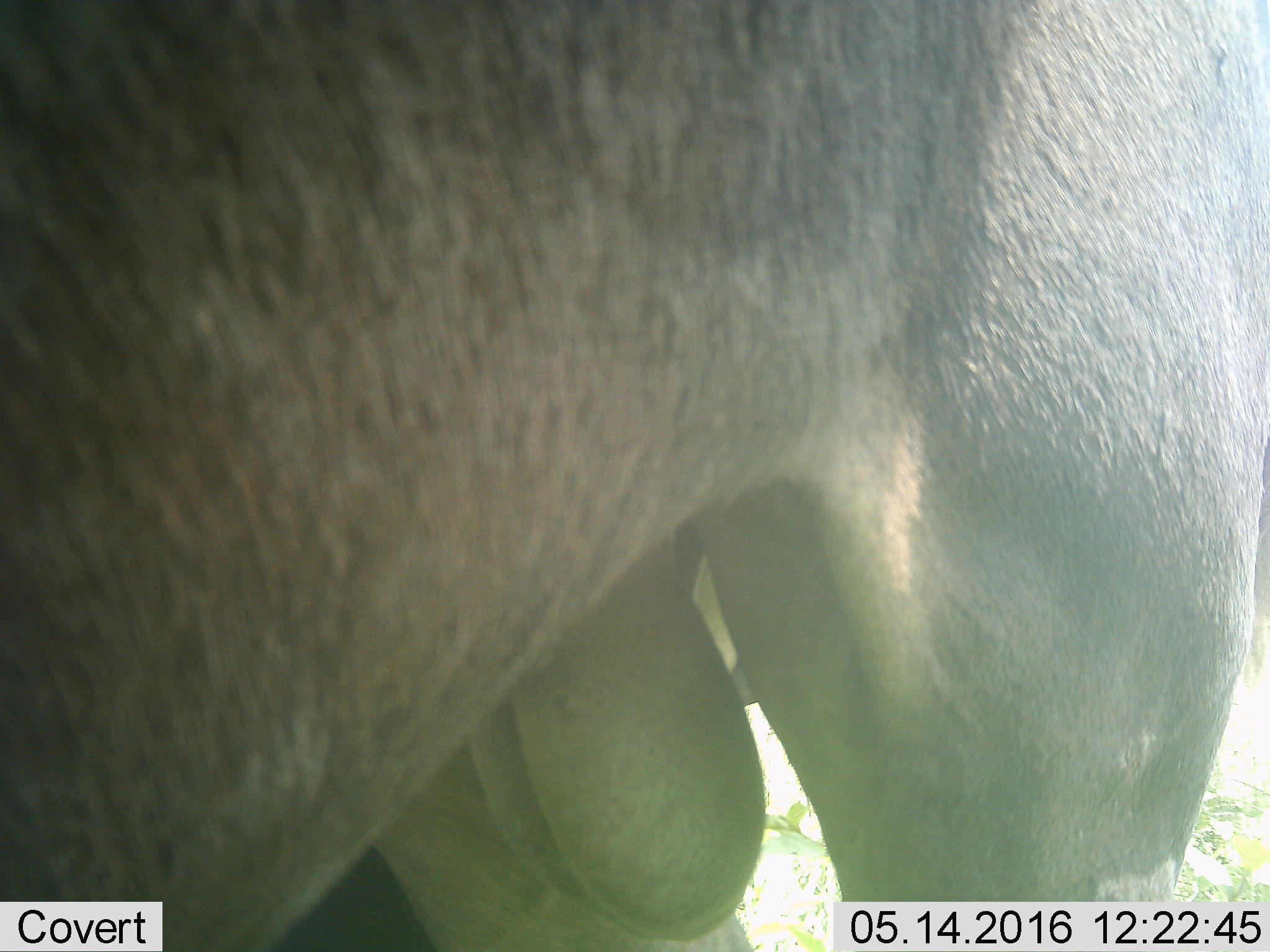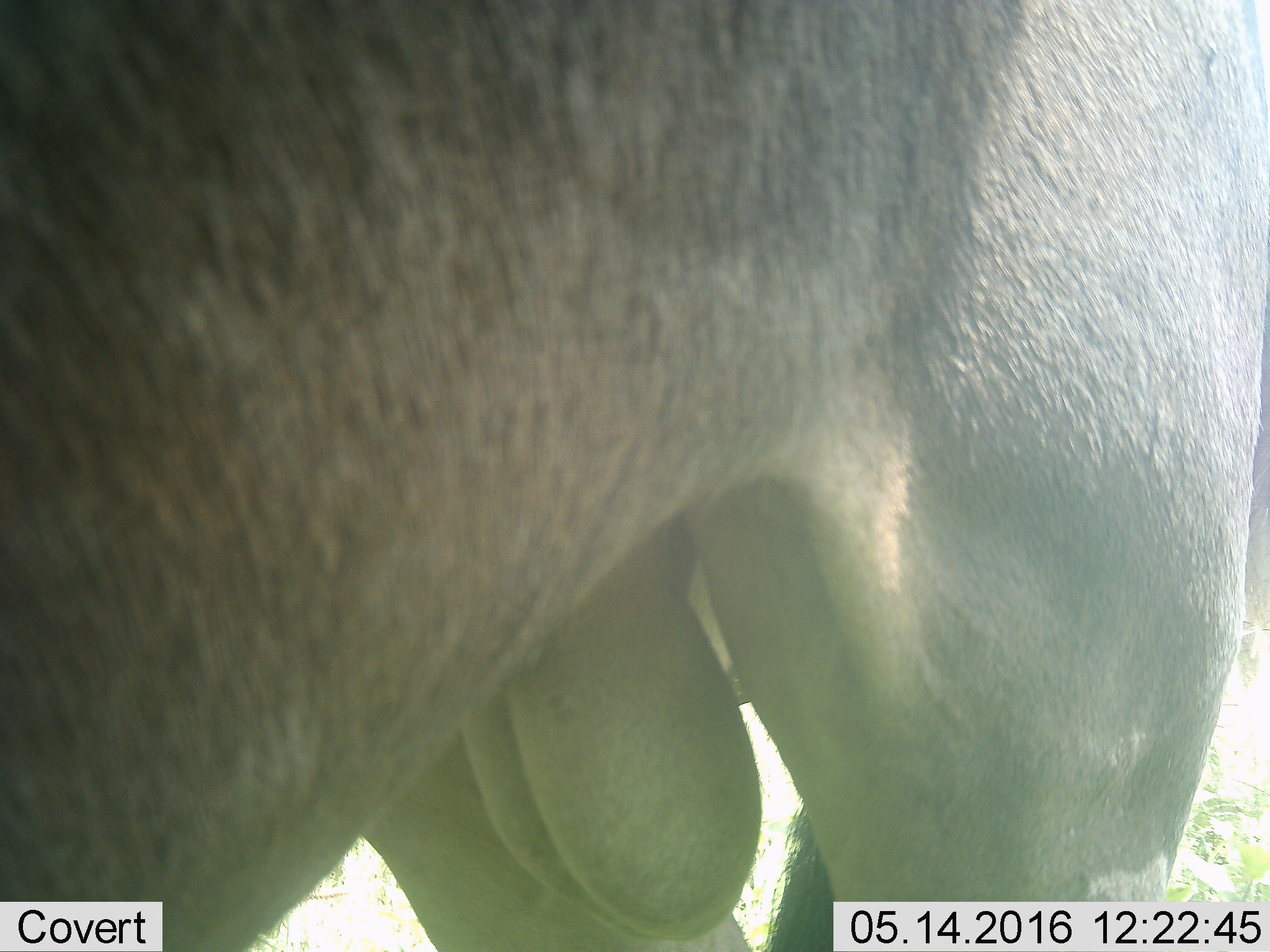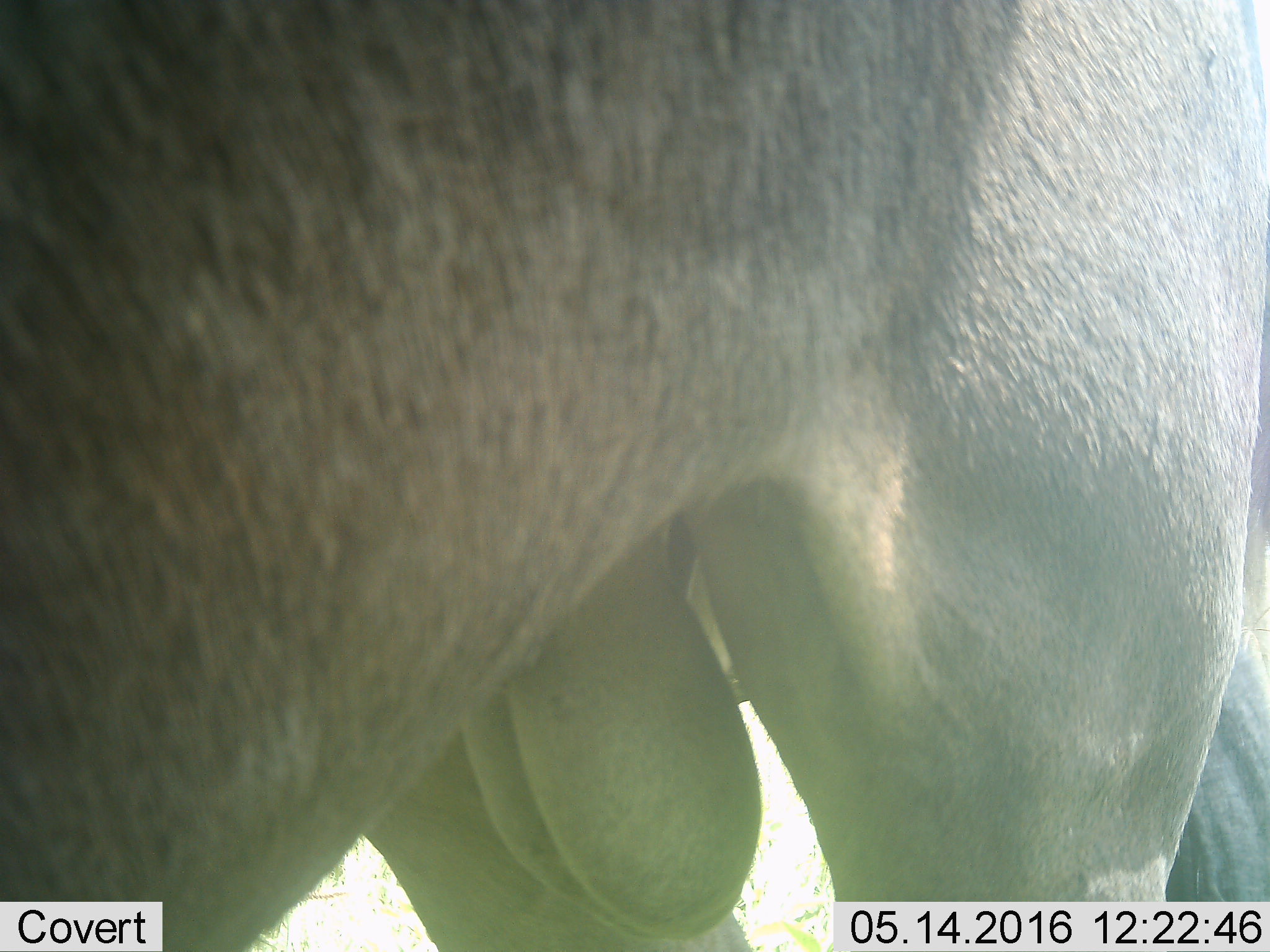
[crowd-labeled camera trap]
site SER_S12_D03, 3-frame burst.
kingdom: Animalia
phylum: Chordata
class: Mammalia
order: Artiodactyla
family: Bovidae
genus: Connochaetes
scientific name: Connochaetes taurinus taurinus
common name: blue wildebeest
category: wildebeestblue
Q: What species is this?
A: Wildebeestblue (blue wildebeest) (Connochaetes taurinus taurinus).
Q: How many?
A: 1.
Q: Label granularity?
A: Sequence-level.